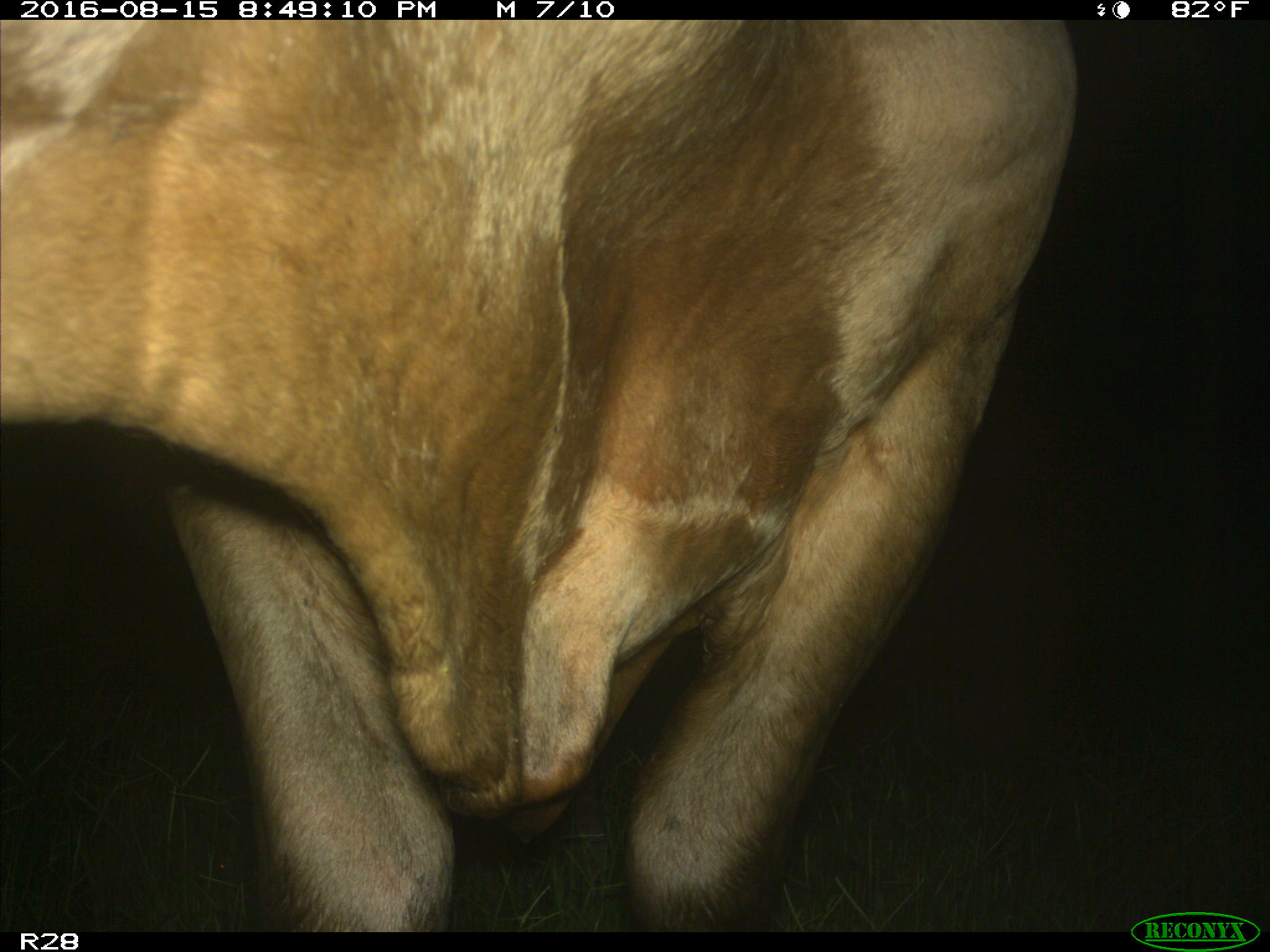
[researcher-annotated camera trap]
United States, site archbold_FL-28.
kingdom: Animalia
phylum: Chordata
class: Mammalia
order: Artiodactyla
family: Bovidae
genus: Bos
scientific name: Bos taurus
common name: domestic cow